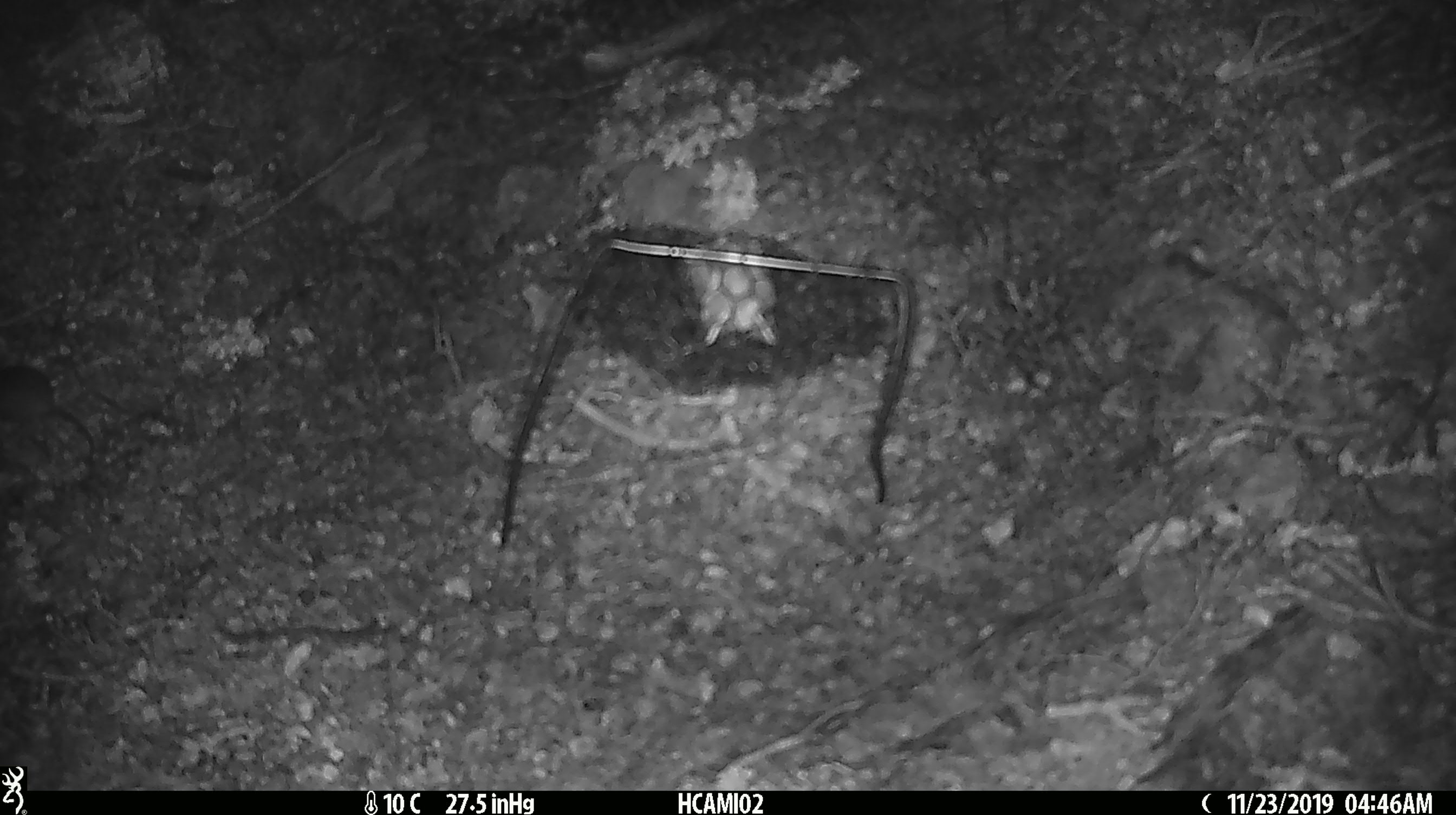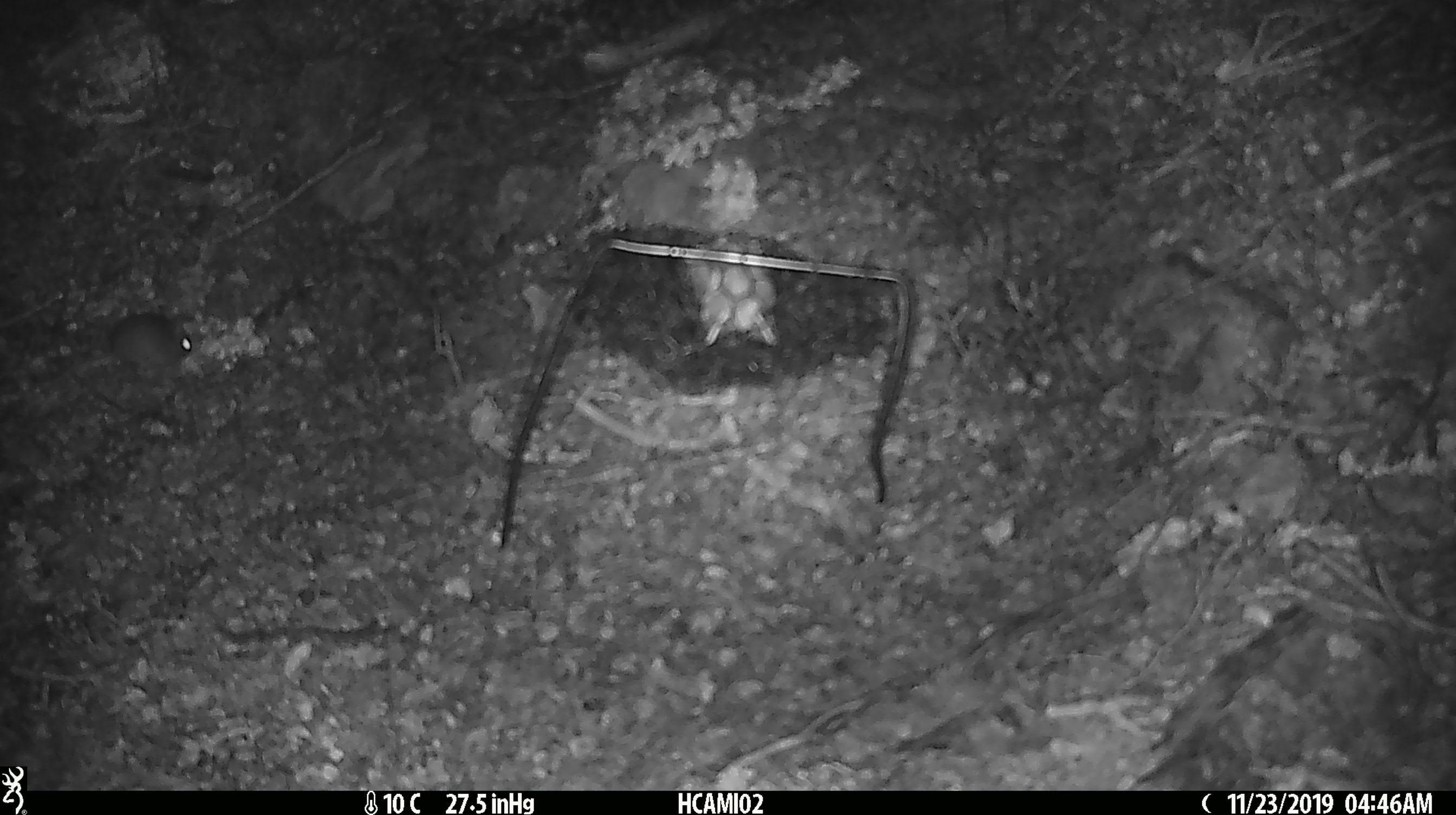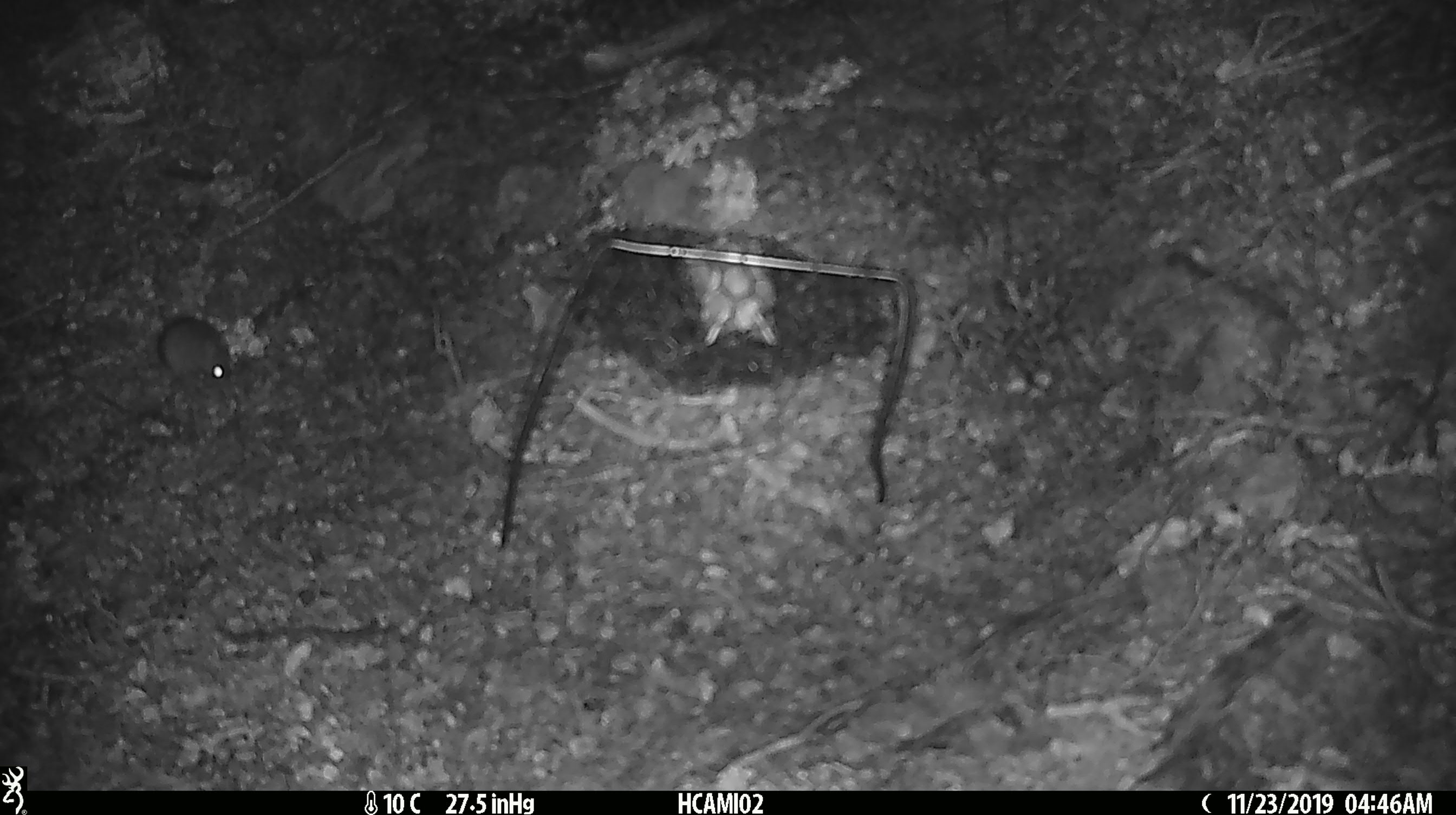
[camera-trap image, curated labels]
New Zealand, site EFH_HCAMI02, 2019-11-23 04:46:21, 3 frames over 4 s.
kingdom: Animalia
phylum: Chordata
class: Mammalia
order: Rodentia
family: Muridae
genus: Mus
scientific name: Mus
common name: mouse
Mouse (Mus).